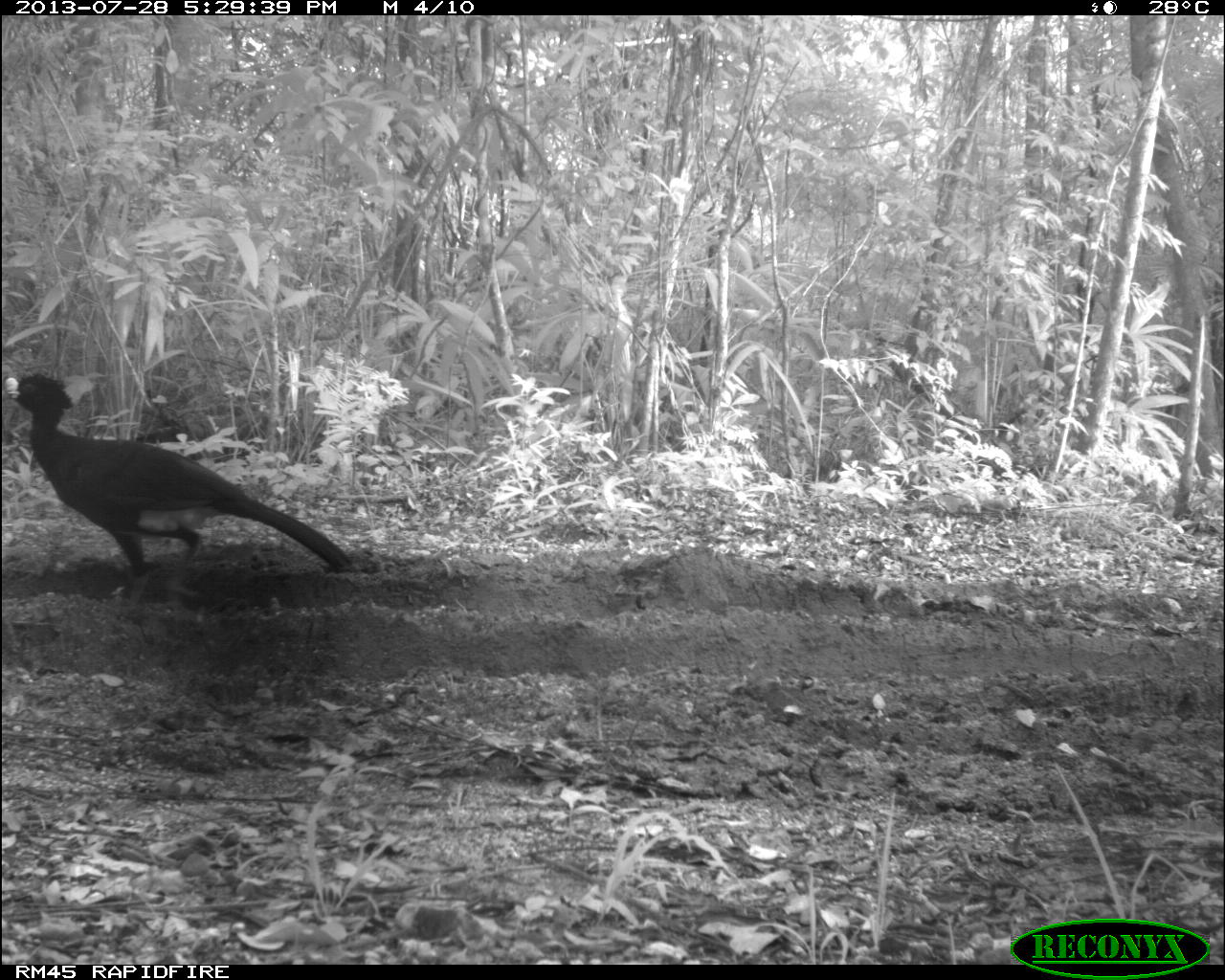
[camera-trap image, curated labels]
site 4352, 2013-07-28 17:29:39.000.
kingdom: Animalia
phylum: Chordata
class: Aves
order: Galliformes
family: Cracidae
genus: Crax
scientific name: Crax rubra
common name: great curassow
Crax rubra (great curassow), count 1, sex male.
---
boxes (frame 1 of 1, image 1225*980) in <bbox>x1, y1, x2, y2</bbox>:
crax rubra: <bbox>0, 371, 353, 603</bbox>